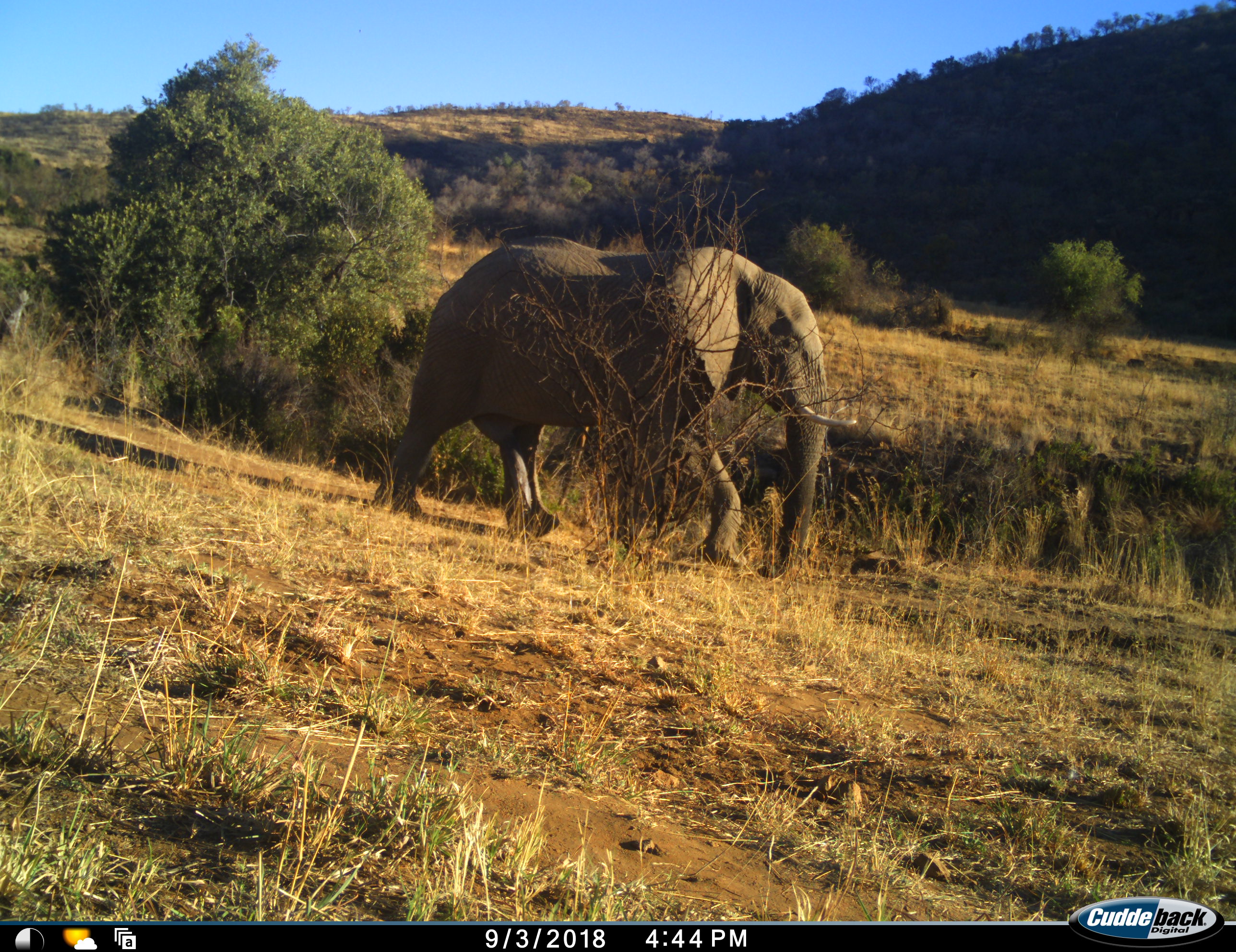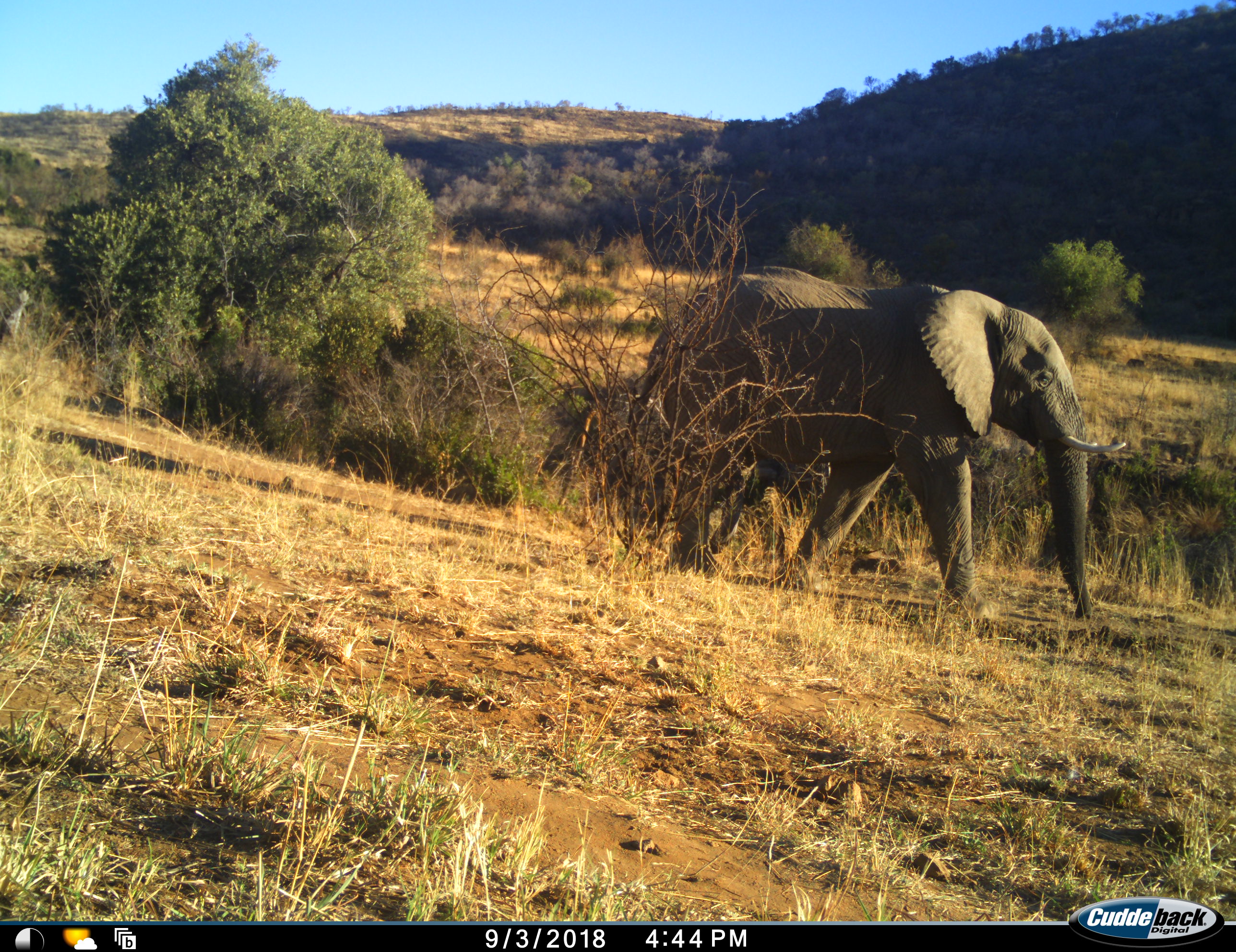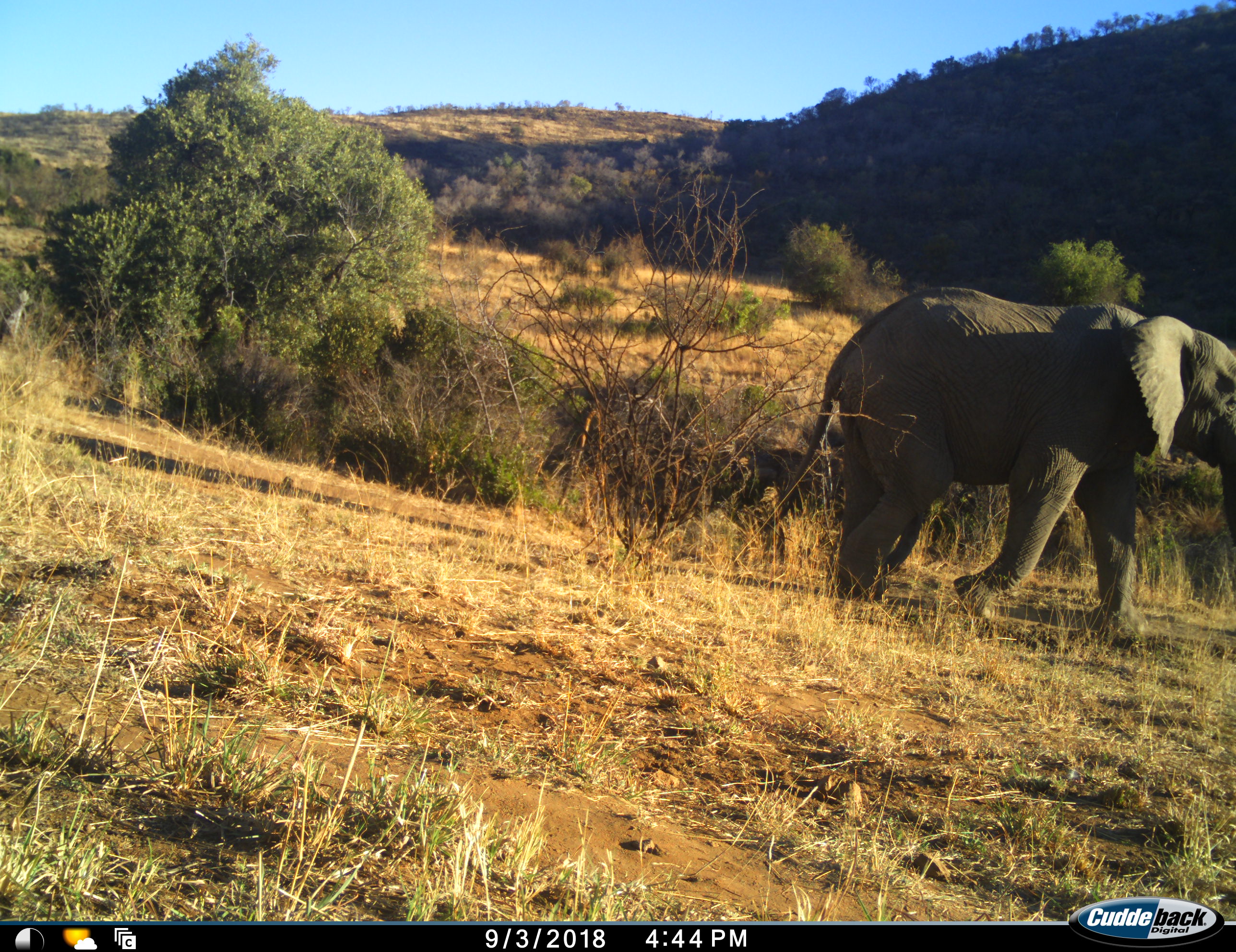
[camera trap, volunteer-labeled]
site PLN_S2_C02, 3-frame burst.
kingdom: Animalia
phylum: Chordata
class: Mammalia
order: Proboscidea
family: Elephantidae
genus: Loxodonta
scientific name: Loxodonta africana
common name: african bush elephant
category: elephant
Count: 1.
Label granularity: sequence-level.